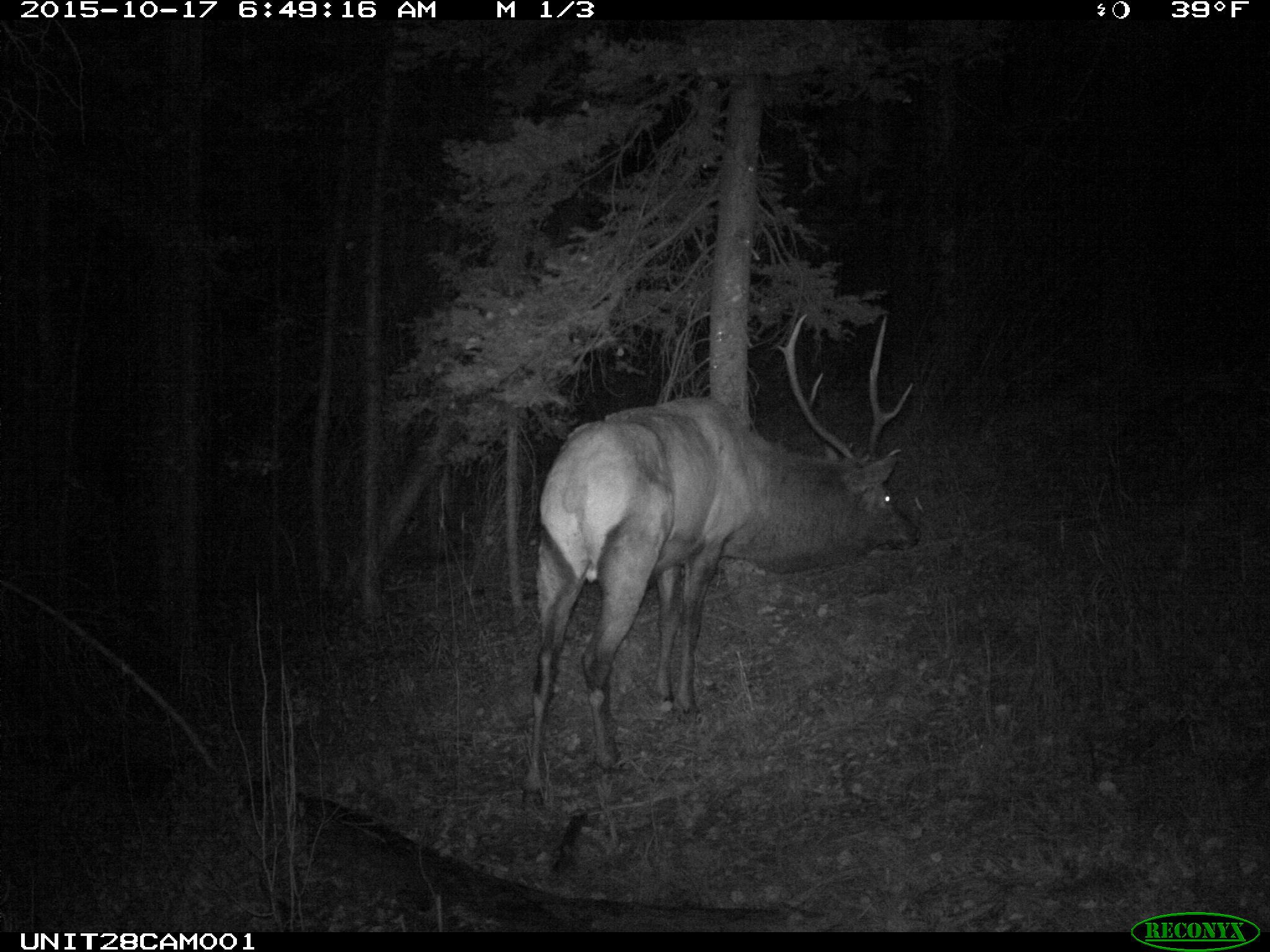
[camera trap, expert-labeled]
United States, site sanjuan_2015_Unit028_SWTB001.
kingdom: Animalia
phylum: Chordata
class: Mammalia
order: Artiodactyla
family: Cervidae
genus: Cervus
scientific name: Cervus elaphus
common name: red deer